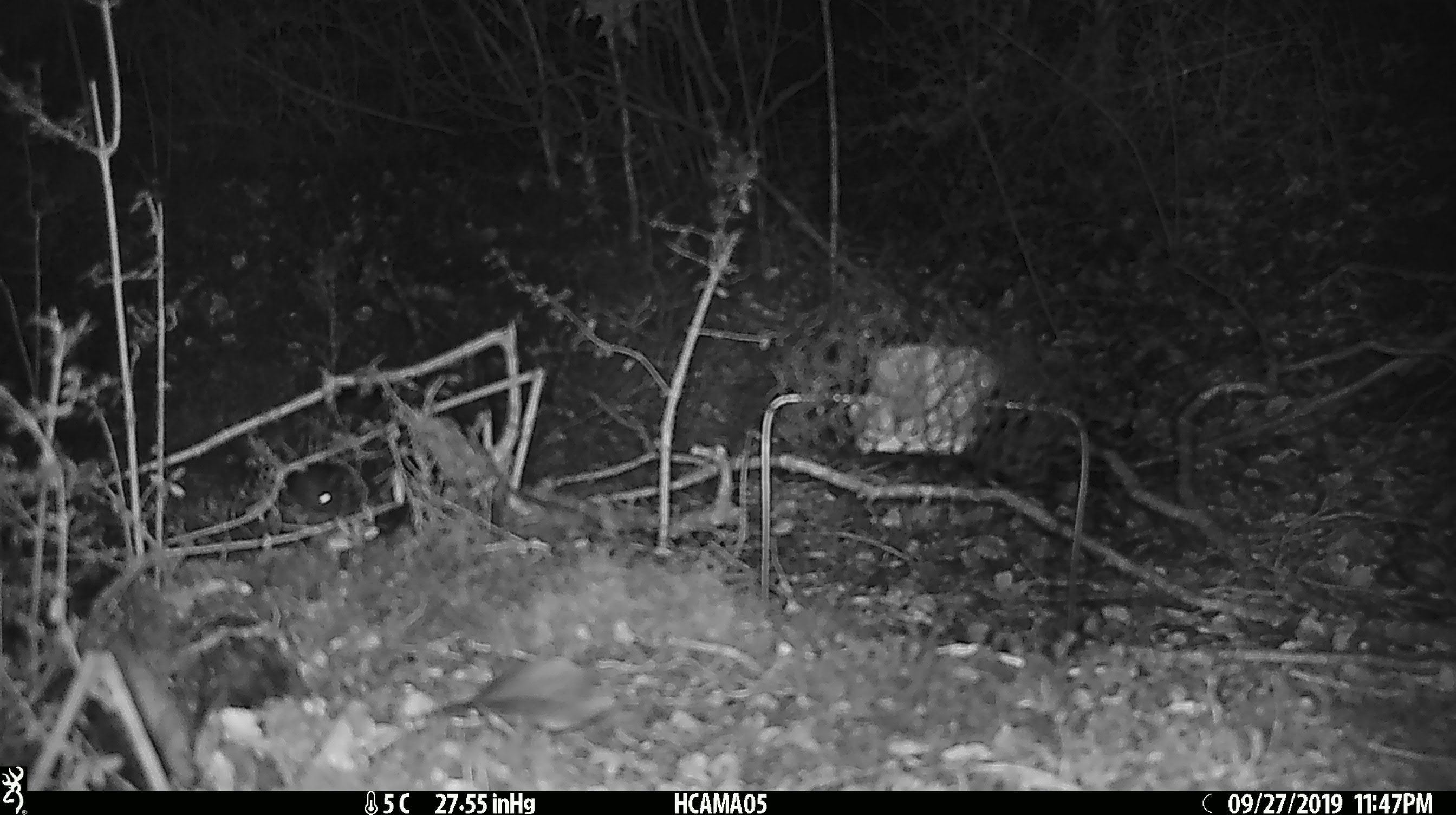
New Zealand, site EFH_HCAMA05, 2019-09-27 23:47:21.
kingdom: Animalia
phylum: Chordata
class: Mammalia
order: Rodentia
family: Muridae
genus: Mus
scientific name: Mus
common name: mouse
Mouse (Mus).